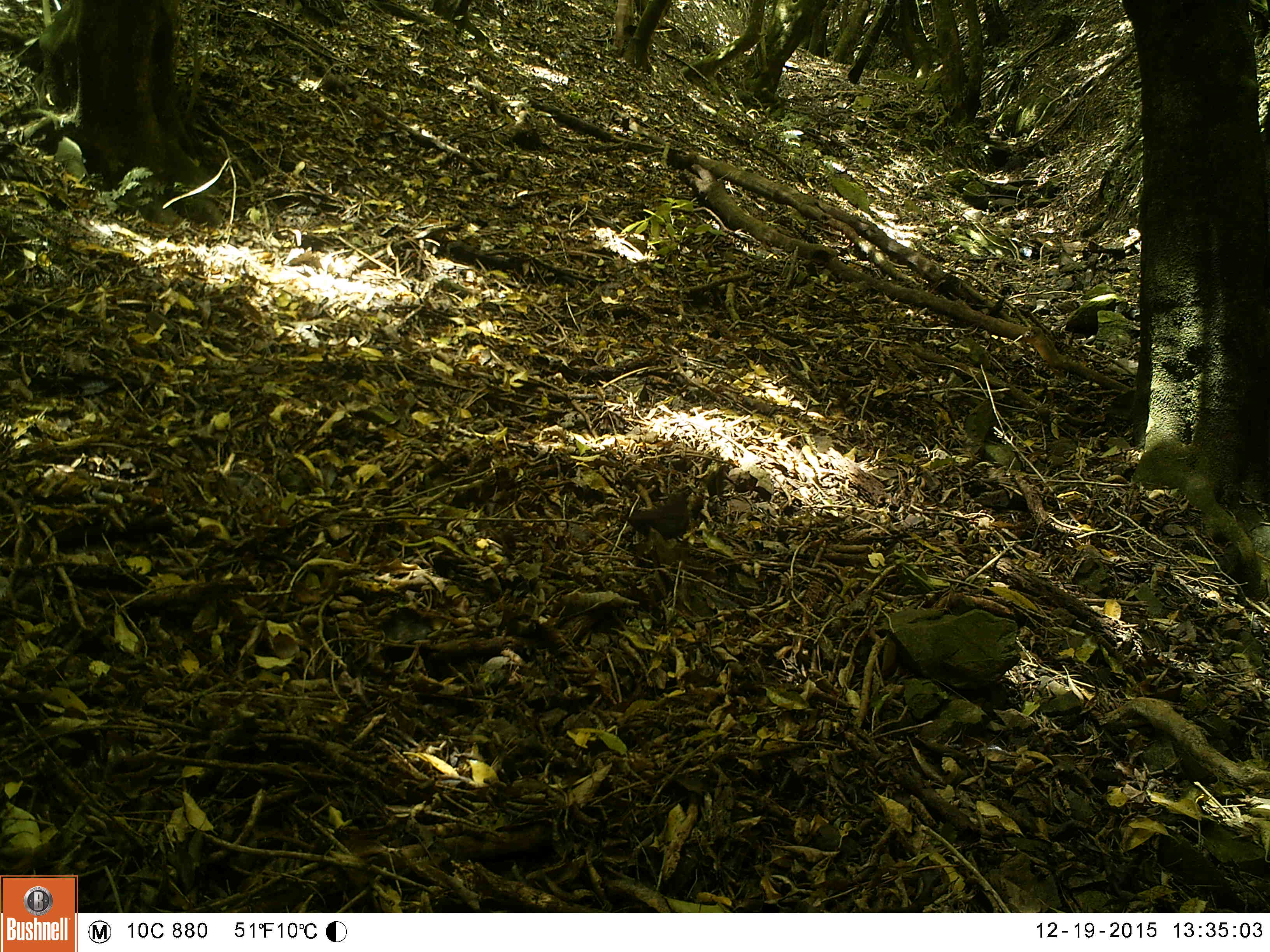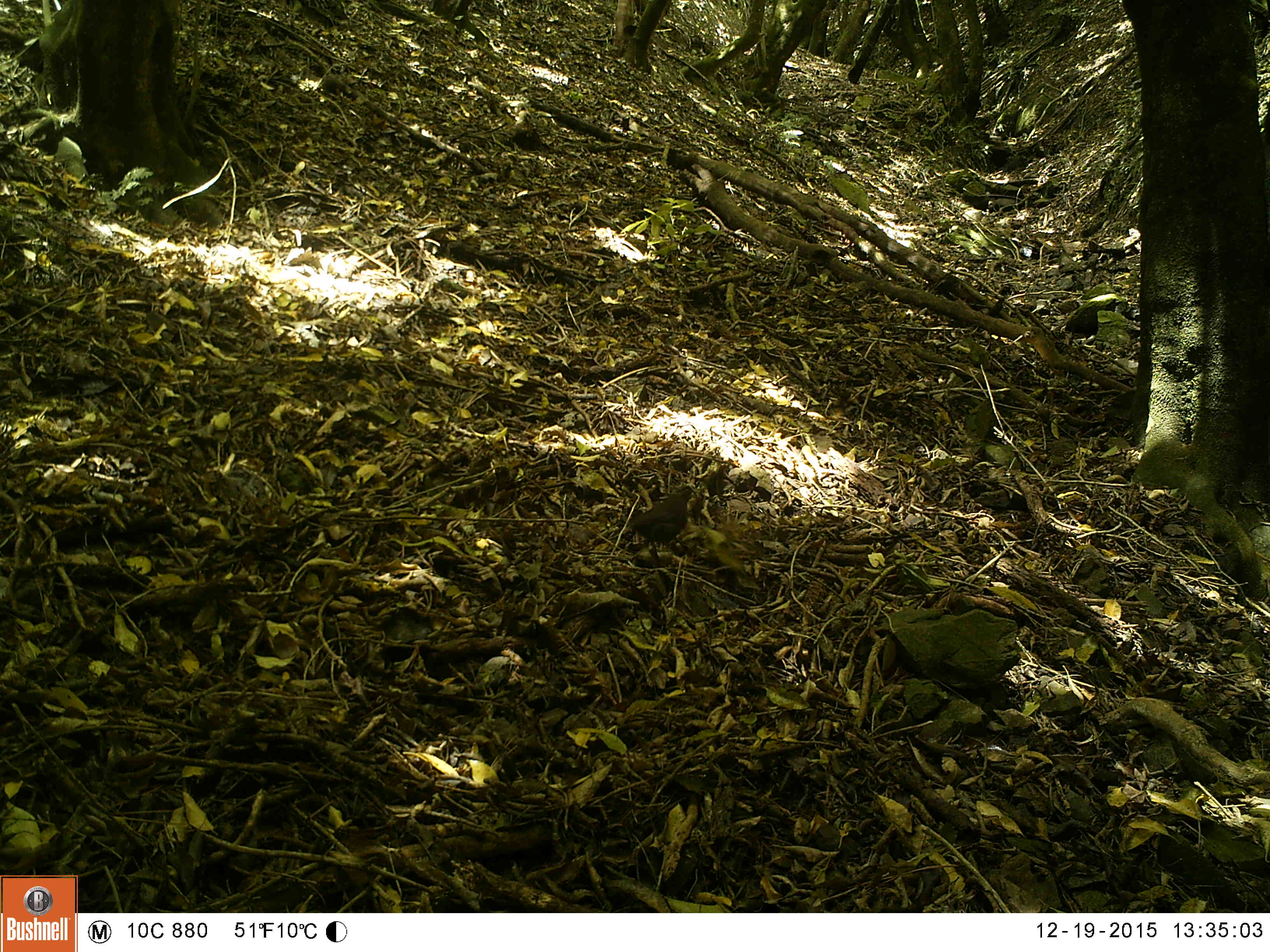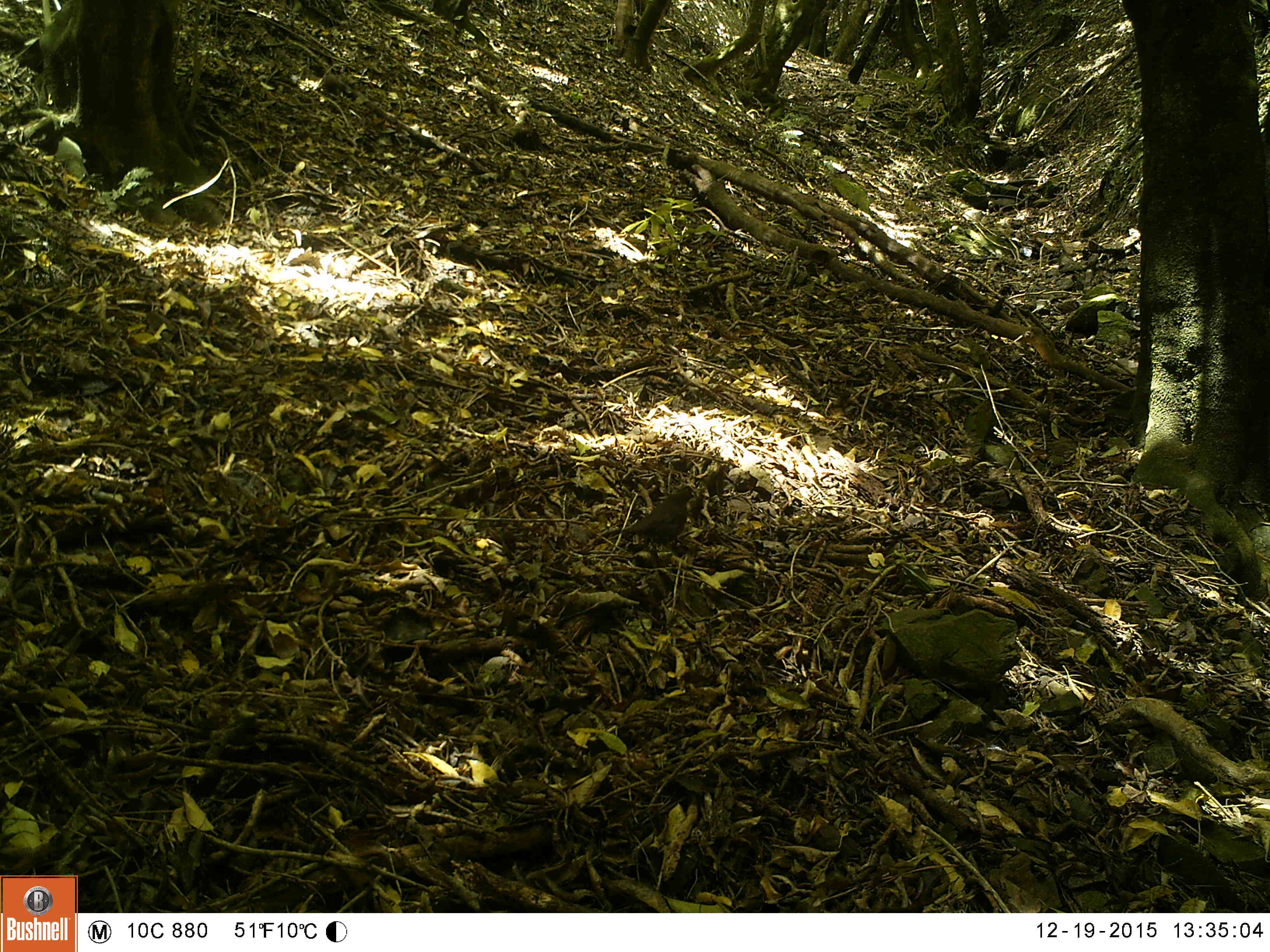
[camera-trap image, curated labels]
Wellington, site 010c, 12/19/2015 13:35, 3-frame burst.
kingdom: Animalia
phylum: Chordata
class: Aves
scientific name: Aves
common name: bird